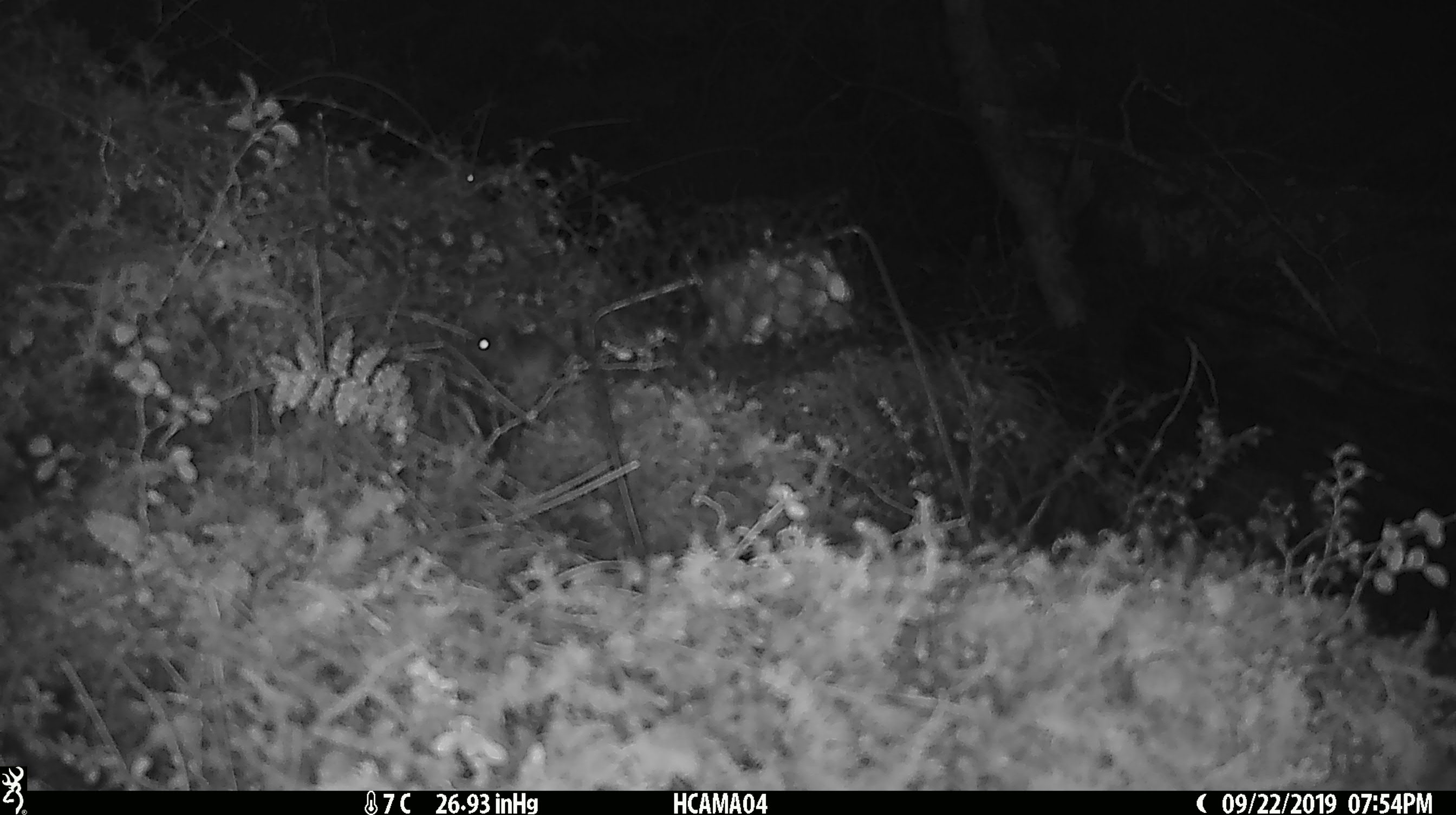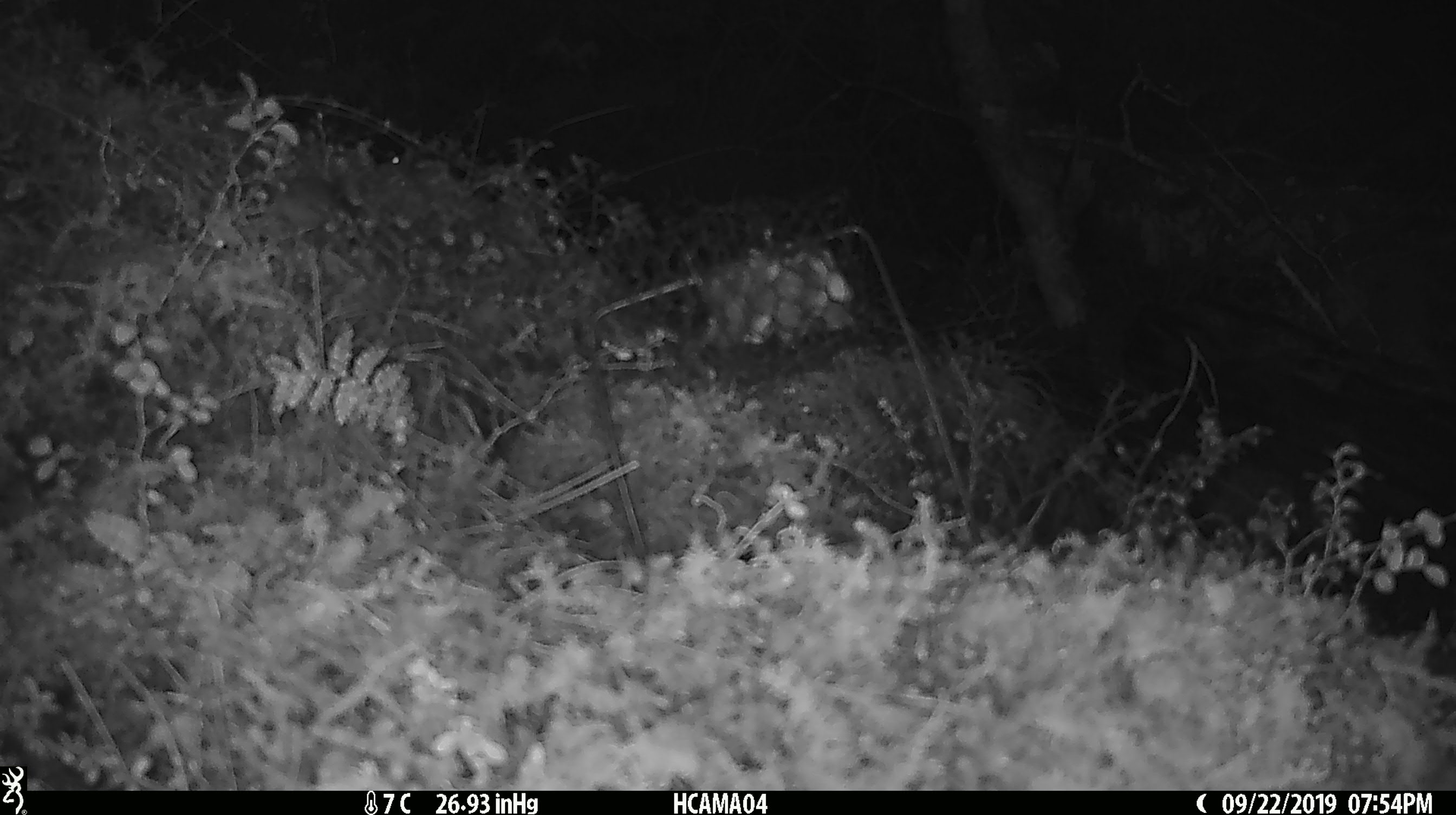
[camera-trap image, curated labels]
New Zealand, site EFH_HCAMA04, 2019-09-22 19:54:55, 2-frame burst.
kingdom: Animalia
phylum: Chordata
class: Mammalia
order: Rodentia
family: Muridae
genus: Mus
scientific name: Mus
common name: mouse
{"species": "mouse (Mus)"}